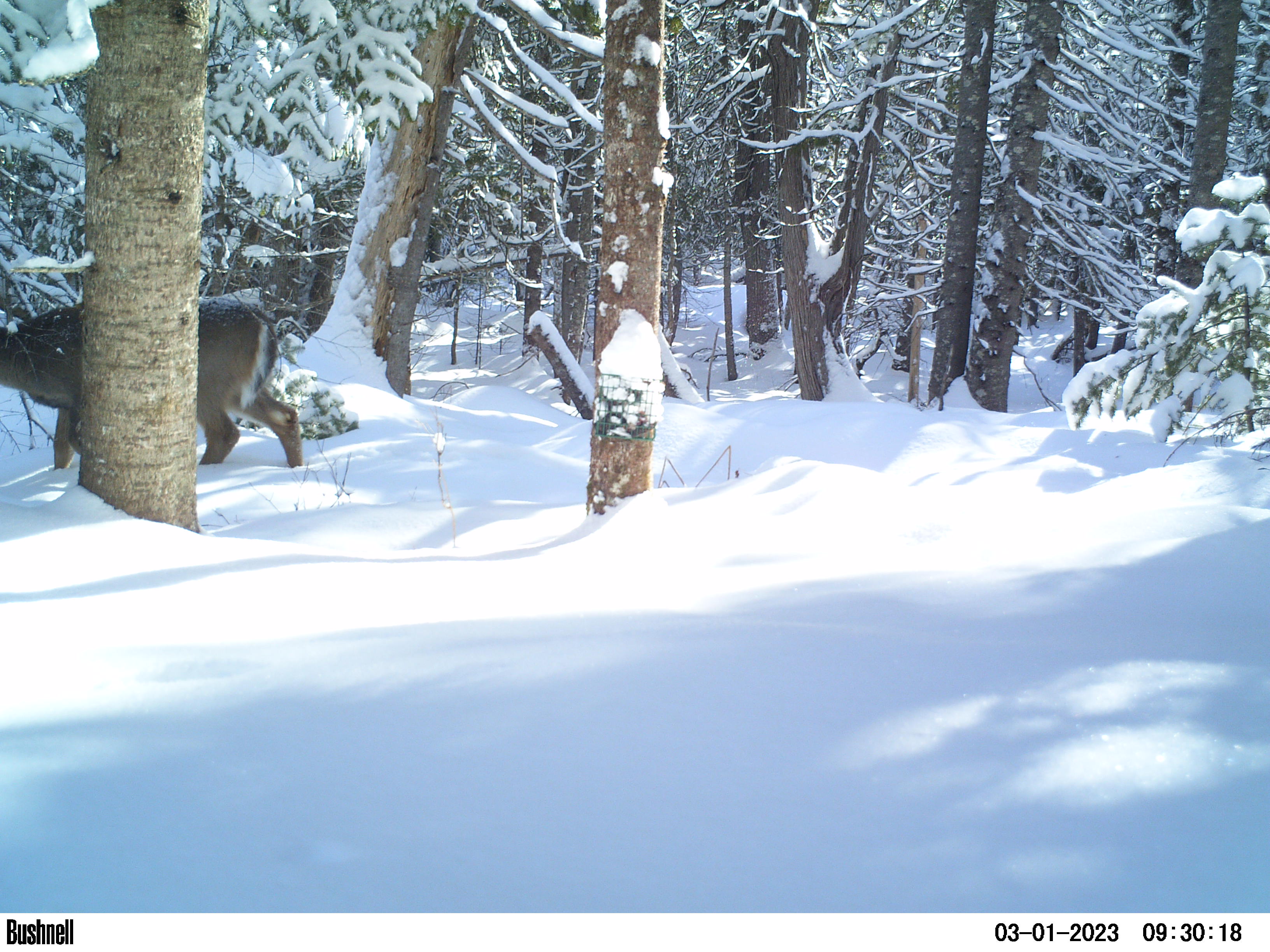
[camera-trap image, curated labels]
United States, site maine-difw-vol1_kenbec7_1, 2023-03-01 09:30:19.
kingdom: Animalia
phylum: Chordata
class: Mammalia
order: Artiodactyla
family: Cervidae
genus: Odocoileus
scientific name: Odocoileus virginianus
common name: white-tailed deer